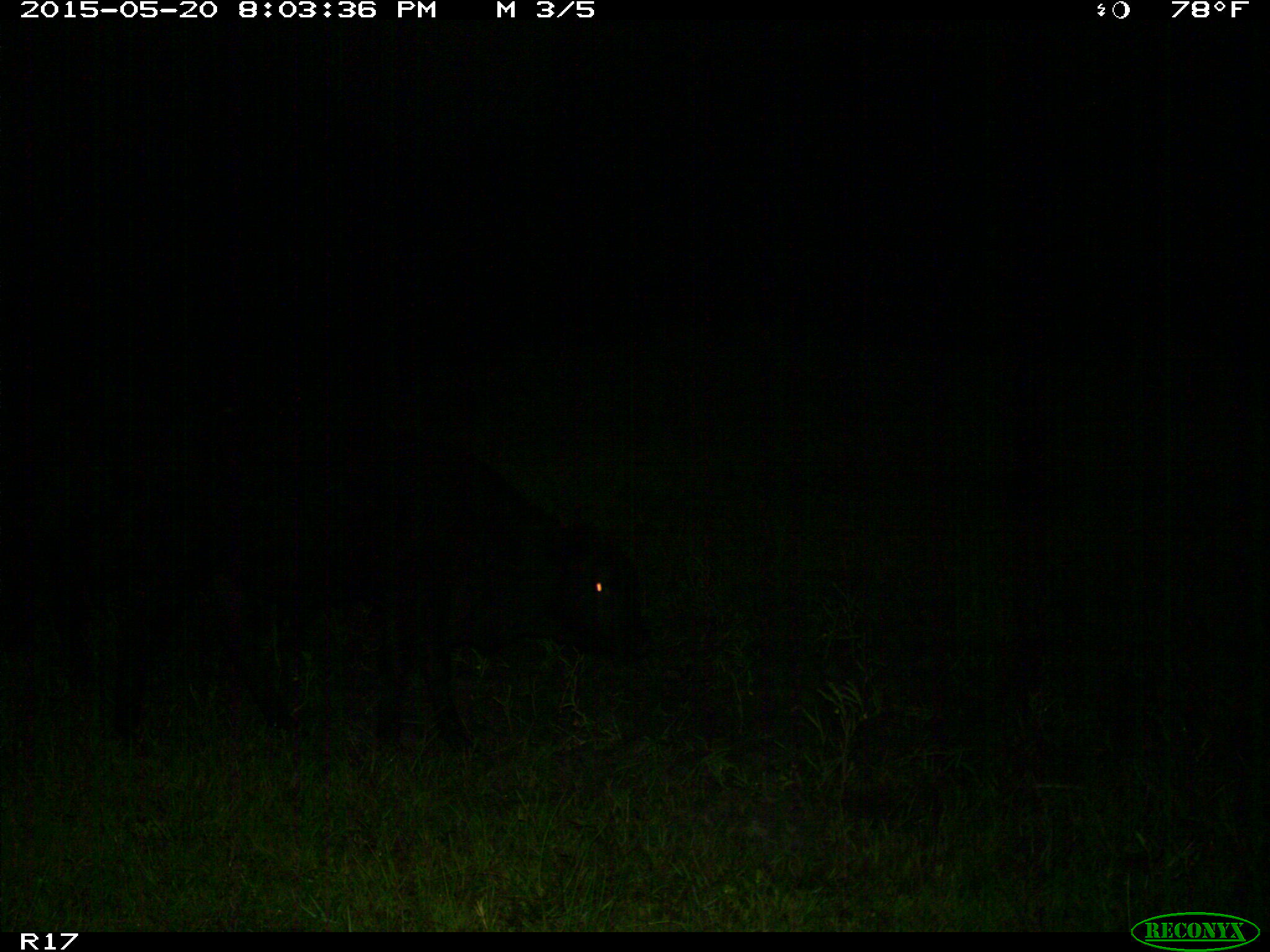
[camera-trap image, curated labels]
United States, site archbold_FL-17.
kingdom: Animalia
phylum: Chordata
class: Mammalia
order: Artiodactyla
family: Bovidae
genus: Bos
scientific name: Bos taurus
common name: domestic cow